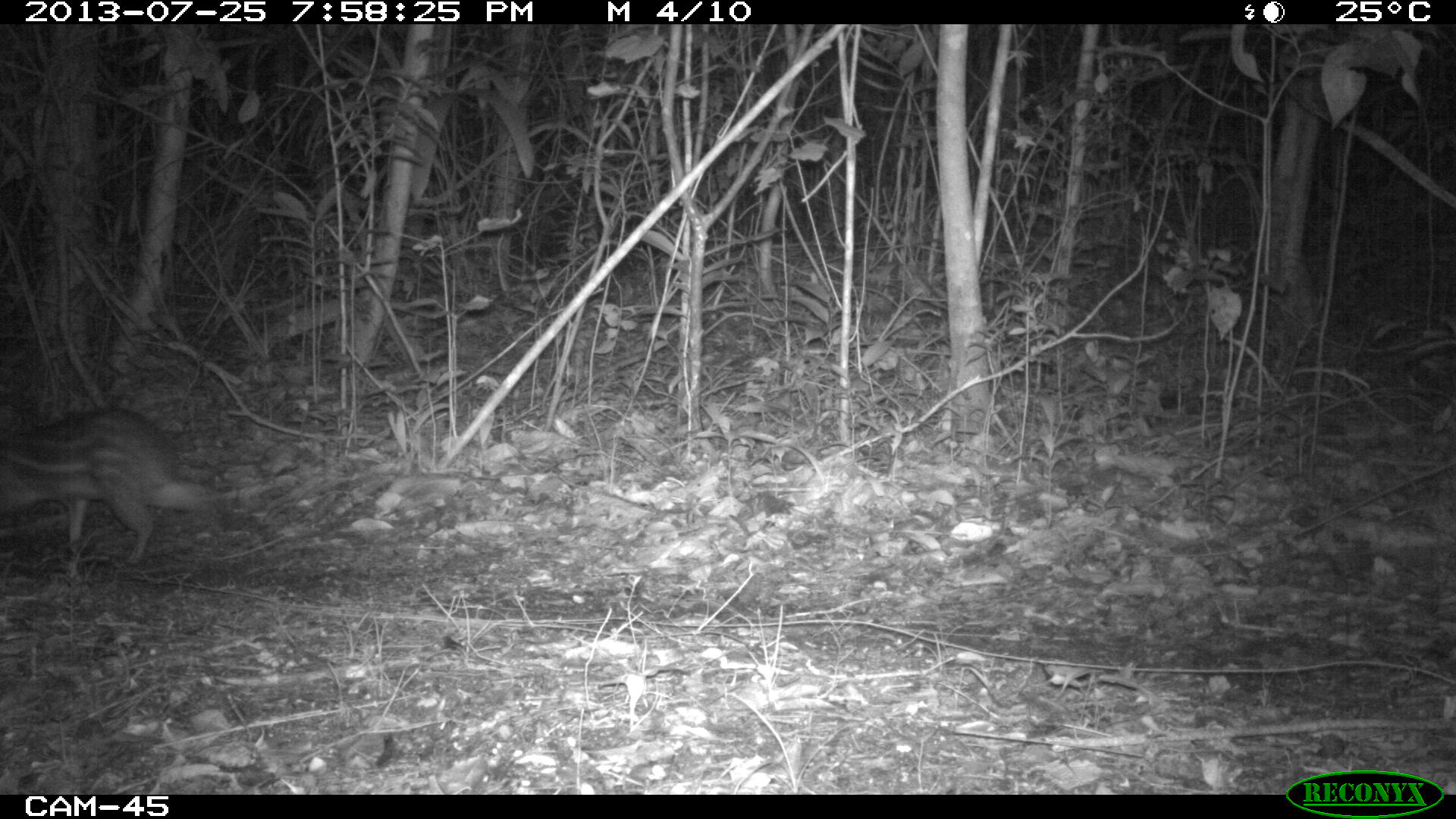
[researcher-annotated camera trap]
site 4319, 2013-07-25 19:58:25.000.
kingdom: Animalia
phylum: Chordata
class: Mammalia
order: Rodentia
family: Cuniculidae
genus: Cuniculus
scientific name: Cuniculus paca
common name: lowland paca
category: agouti paca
Agouti paca (lowland paca) (Cuniculus paca), count 1.